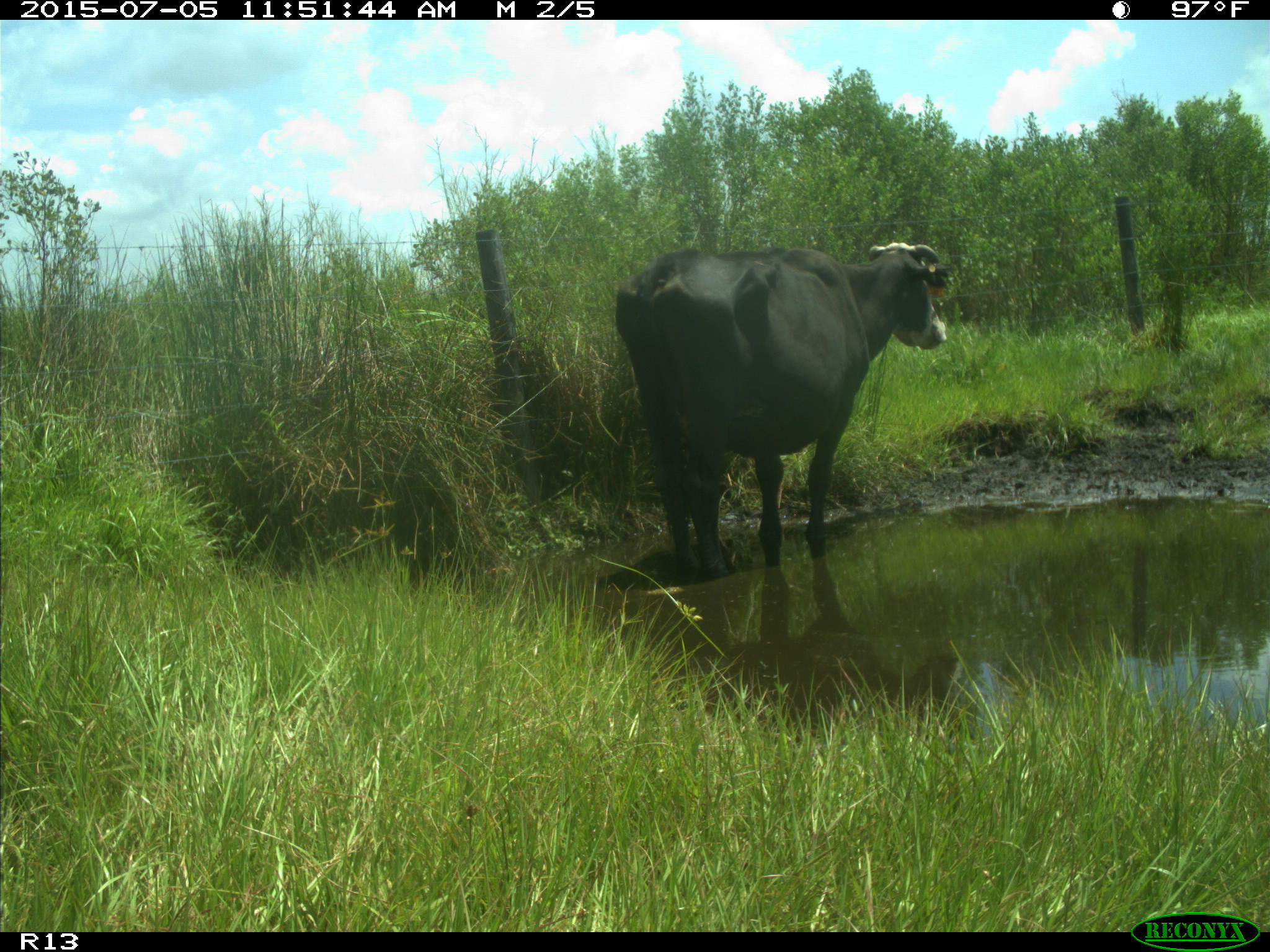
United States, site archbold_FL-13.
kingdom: Animalia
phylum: Chordata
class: Mammalia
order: Artiodactyla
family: Bovidae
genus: Bos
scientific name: Bos taurus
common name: domestic cow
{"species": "Bos taurus (domestic cow)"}